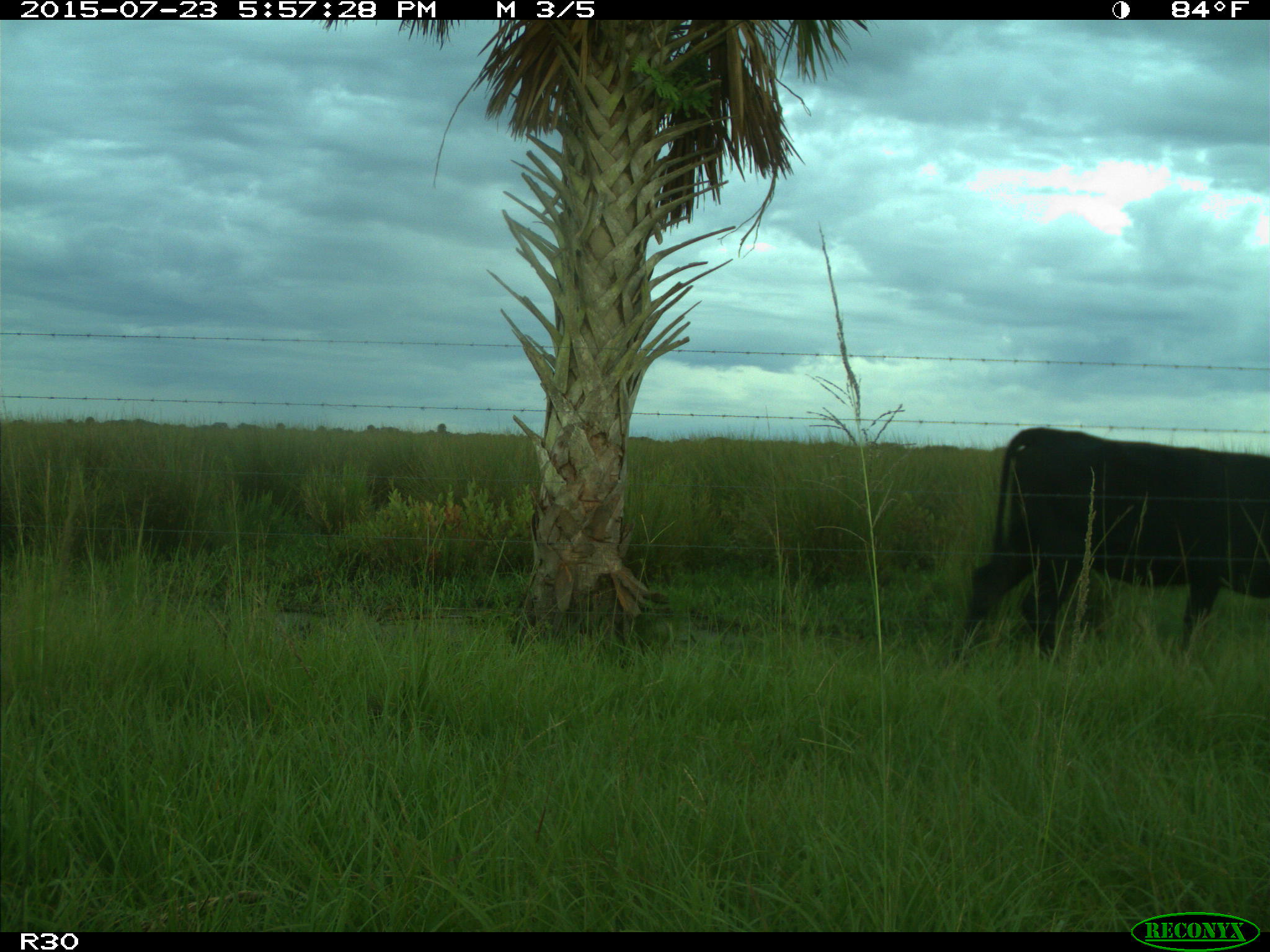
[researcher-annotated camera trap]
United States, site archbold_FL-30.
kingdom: Animalia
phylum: Chordata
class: Mammalia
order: Artiodactyla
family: Bovidae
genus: Bos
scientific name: Bos taurus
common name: domestic cow